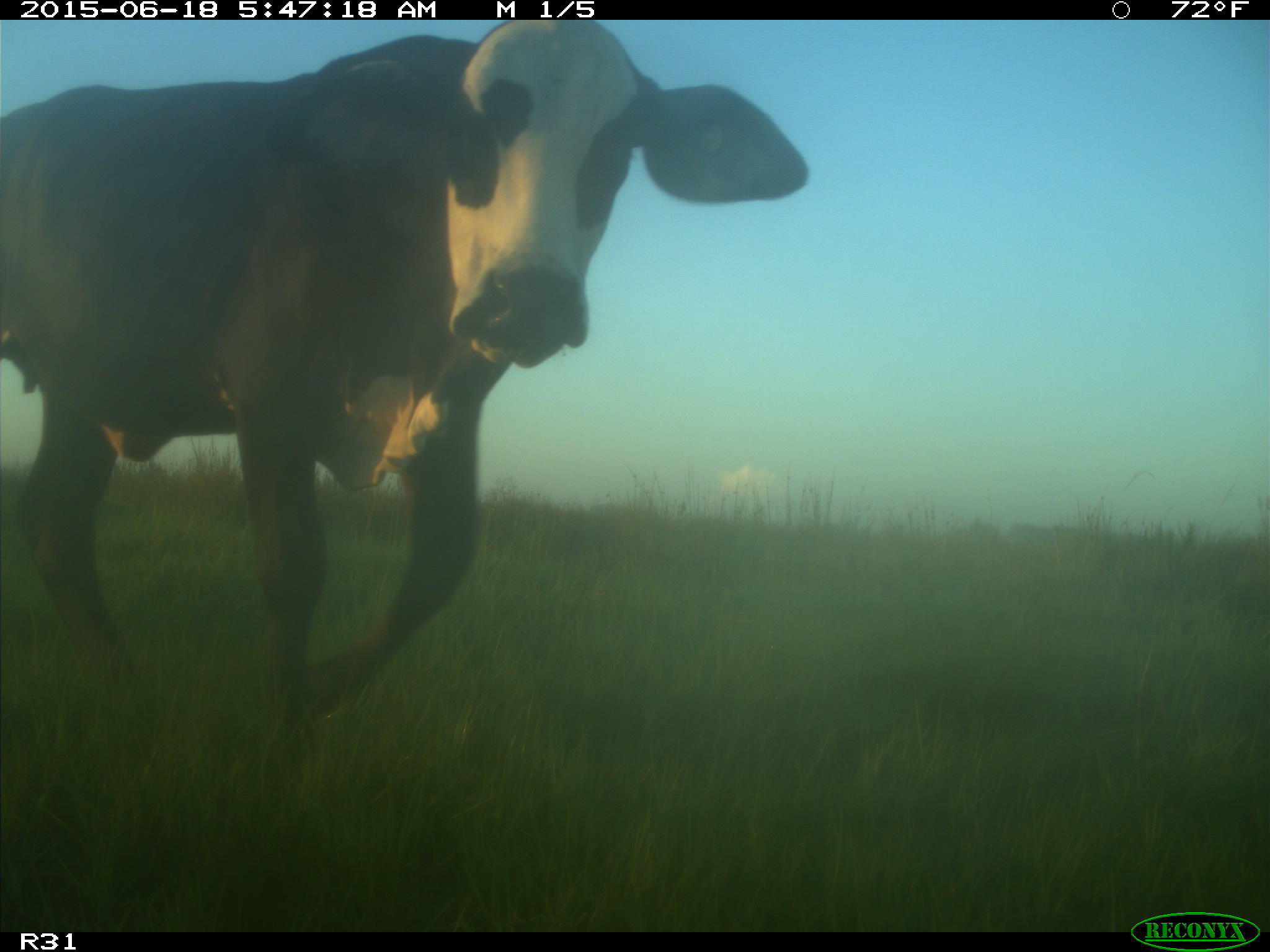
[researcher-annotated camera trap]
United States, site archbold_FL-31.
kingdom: Animalia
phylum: Chordata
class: Mammalia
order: Artiodactyla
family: Bovidae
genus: Bos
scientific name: Bos taurus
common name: domestic cow